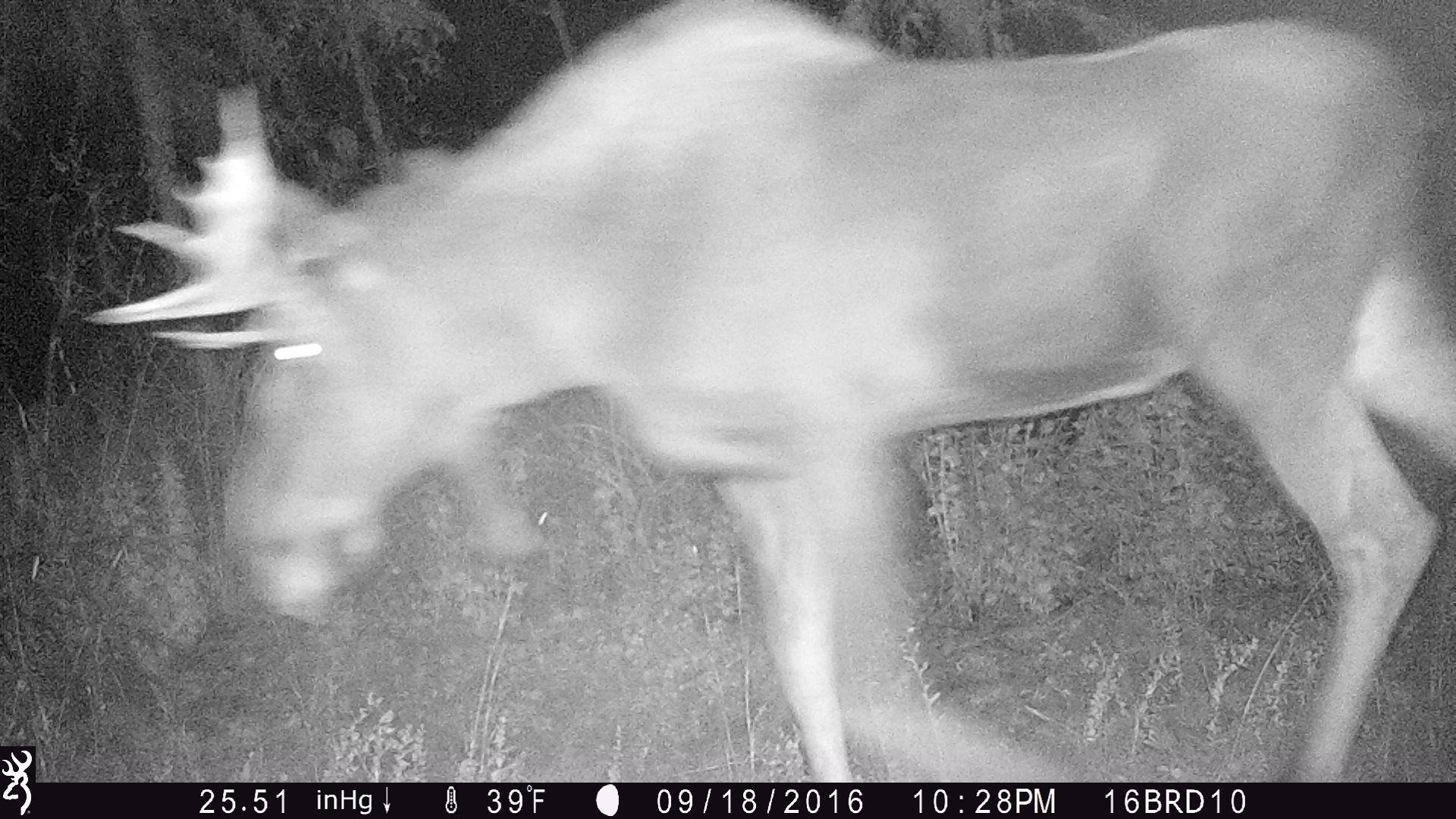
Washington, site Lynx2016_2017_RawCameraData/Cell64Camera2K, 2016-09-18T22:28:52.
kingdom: Animalia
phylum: Chordata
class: Mammalia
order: Artiodactyla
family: Cervidae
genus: Alces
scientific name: Alces alces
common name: moose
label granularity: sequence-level